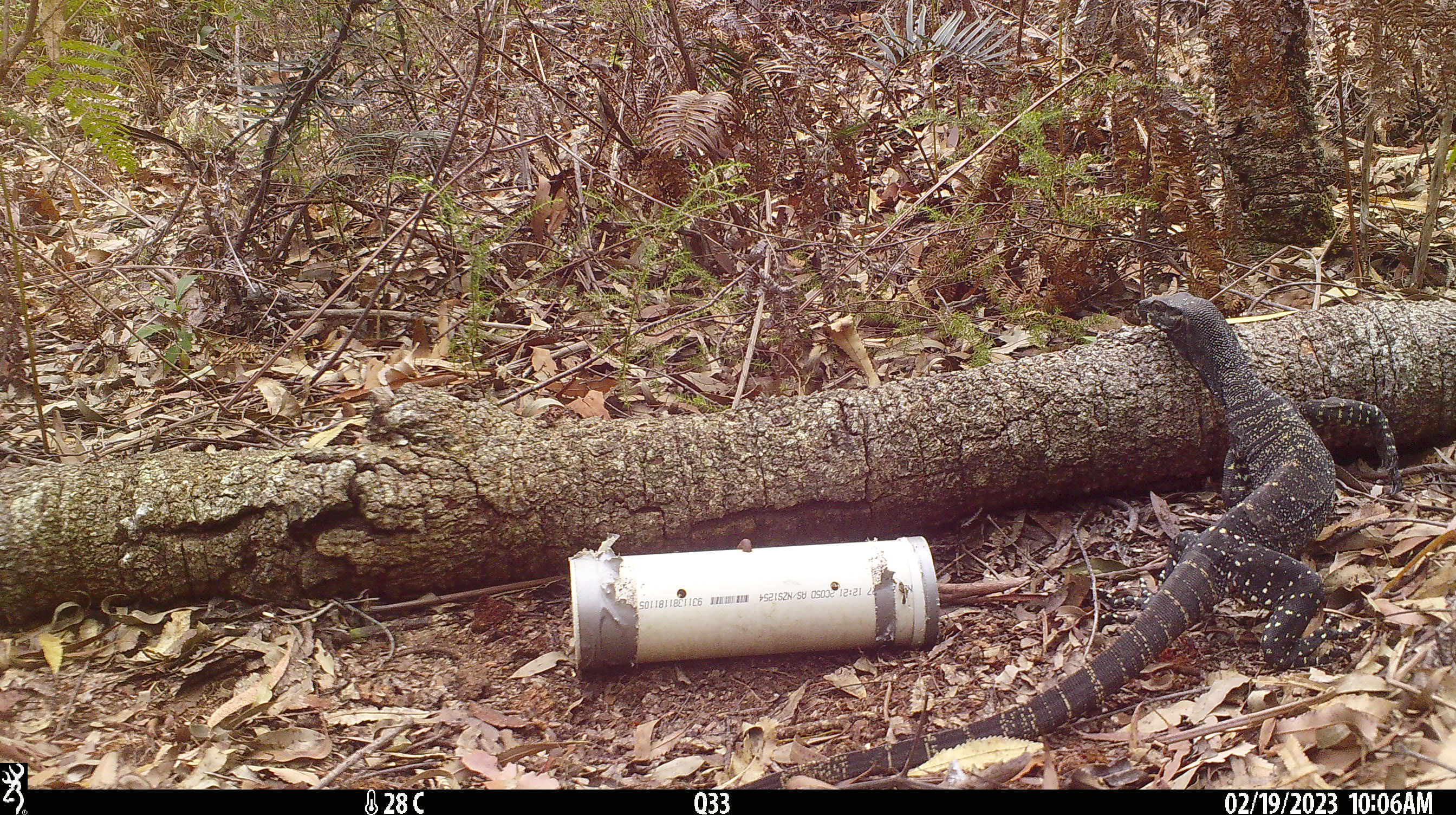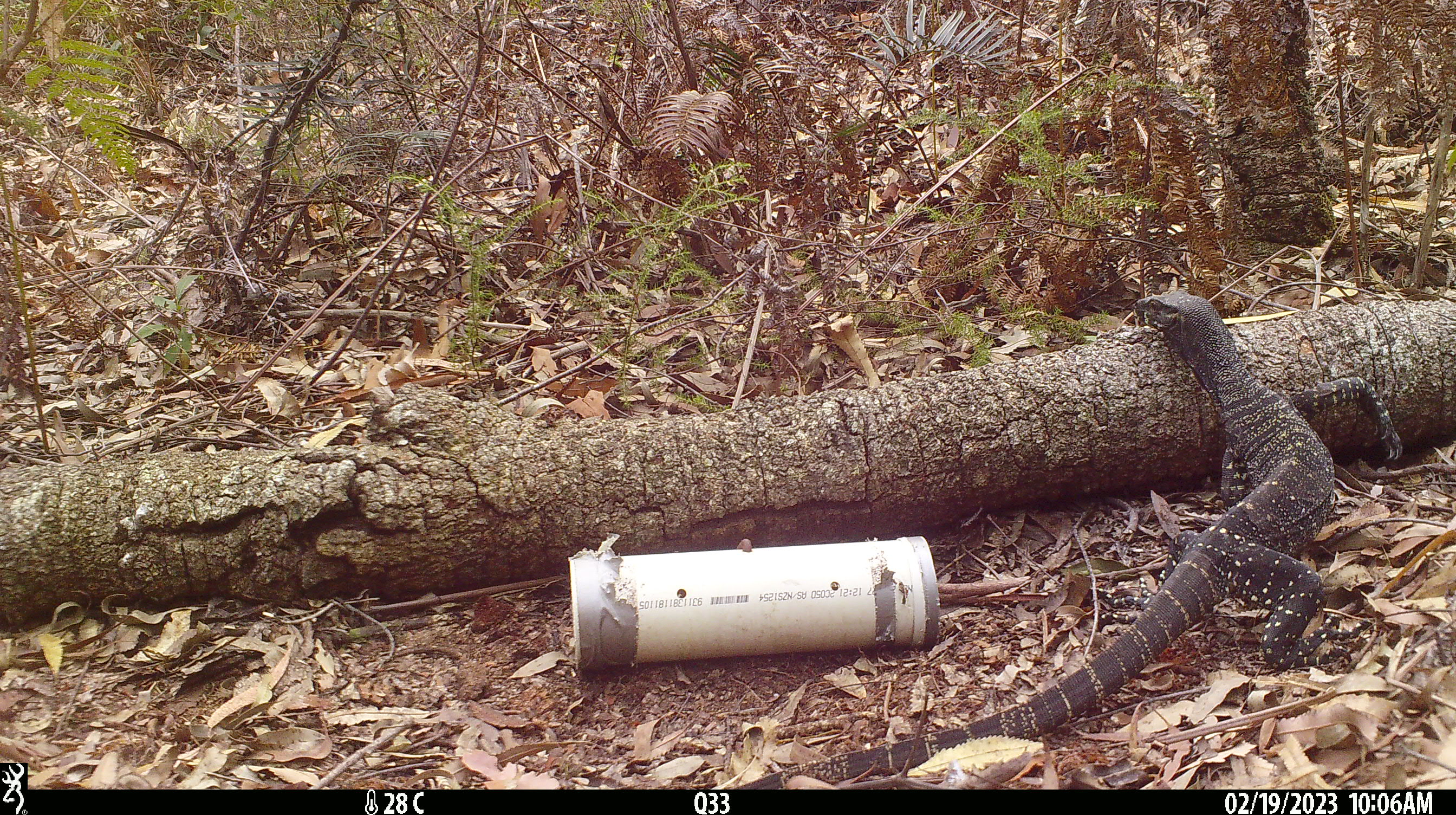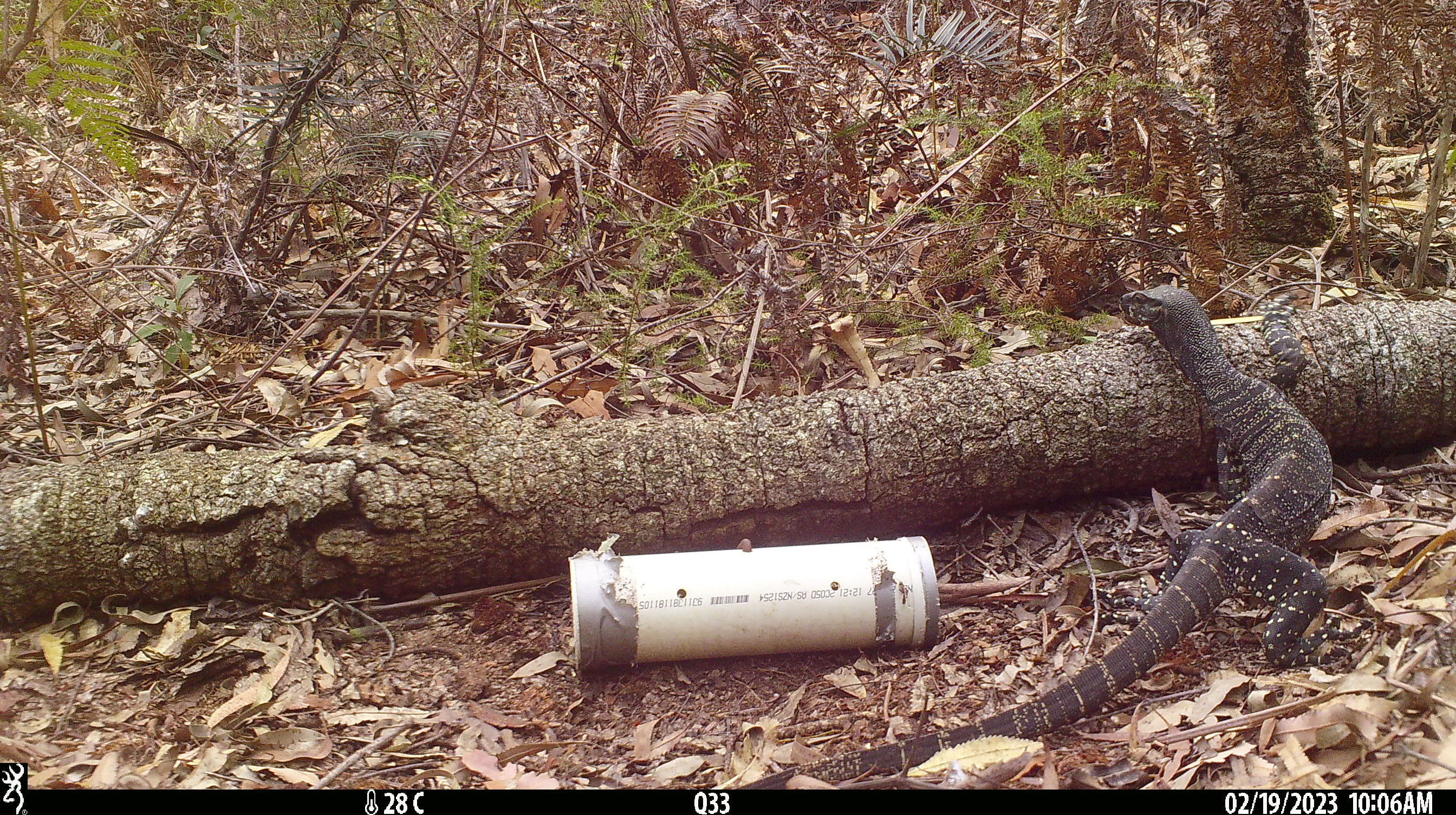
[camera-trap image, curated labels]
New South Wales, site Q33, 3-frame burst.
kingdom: Animalia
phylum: Chordata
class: Reptilia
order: Squamata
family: Varanidae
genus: Varanus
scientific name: Varanus varius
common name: lace monitor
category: goanna